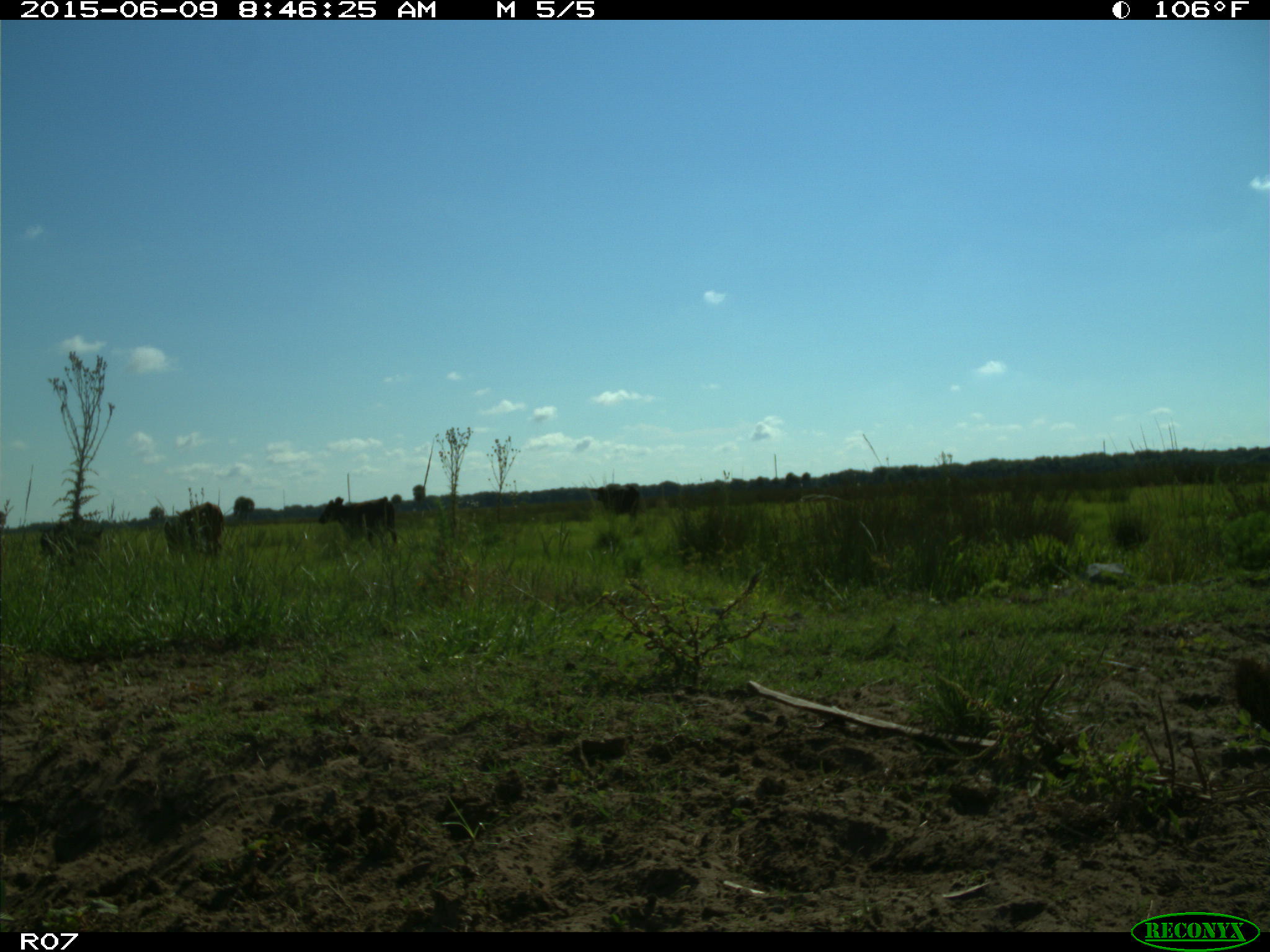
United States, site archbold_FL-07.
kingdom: Animalia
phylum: Chordata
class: Mammalia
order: Artiodactyla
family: Bovidae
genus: Bos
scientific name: Bos taurus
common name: domestic cow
Bos taurus (domestic cow).